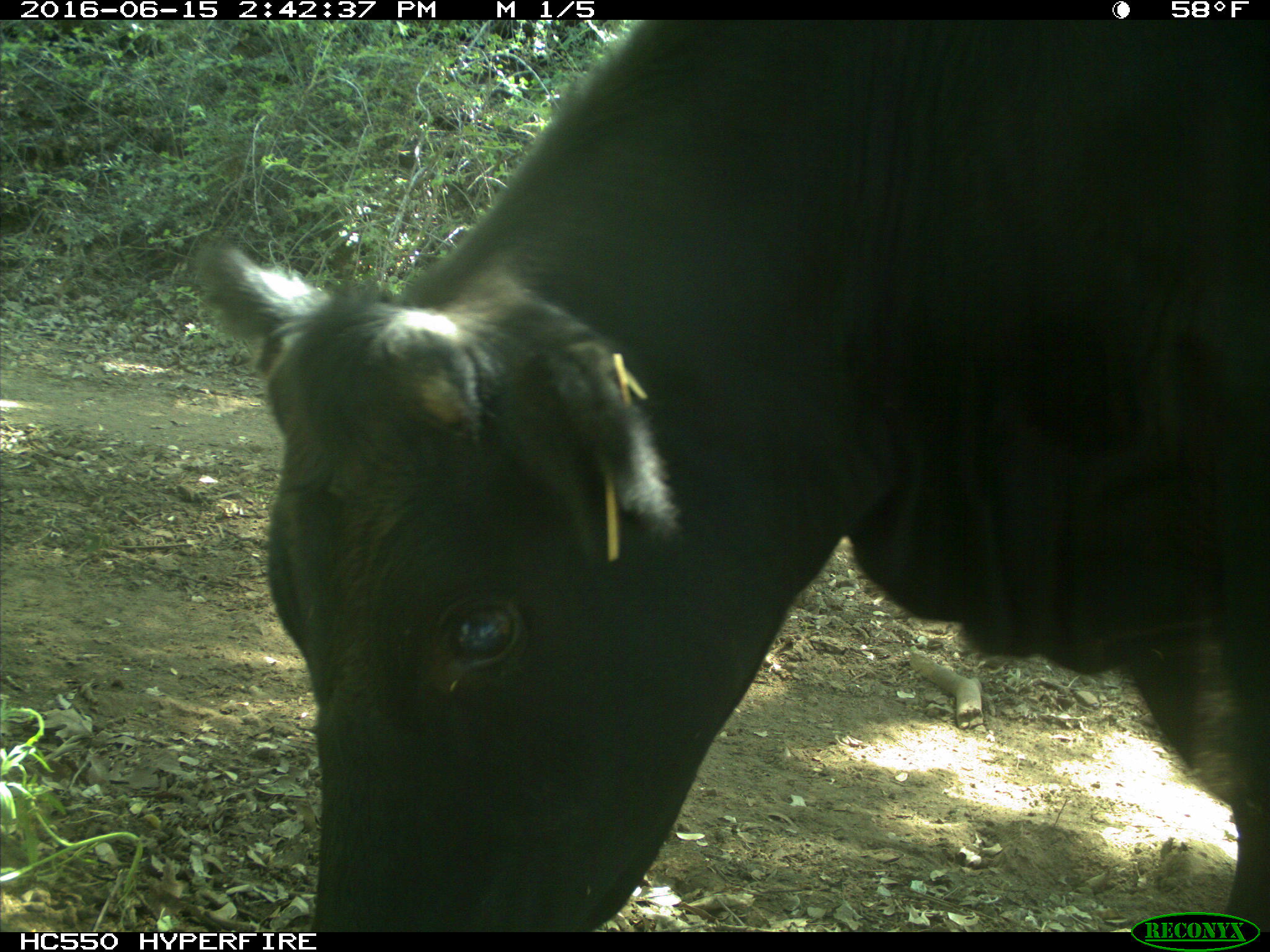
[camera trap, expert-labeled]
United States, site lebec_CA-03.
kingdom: Animalia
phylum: Chordata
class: Mammalia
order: Artiodactyla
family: Bovidae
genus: Bos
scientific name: Bos taurus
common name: domestic cow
Bos taurus (domestic cow).